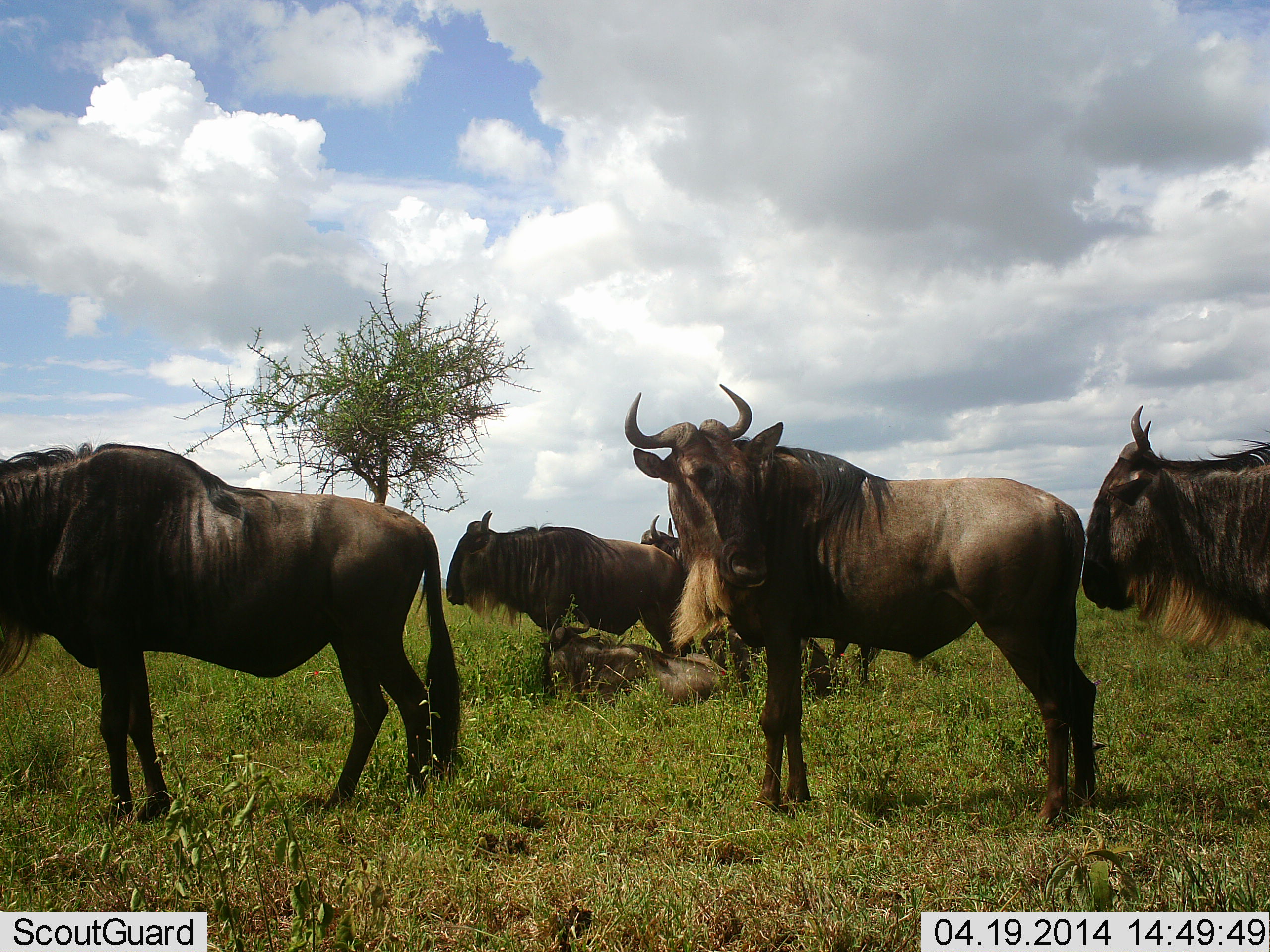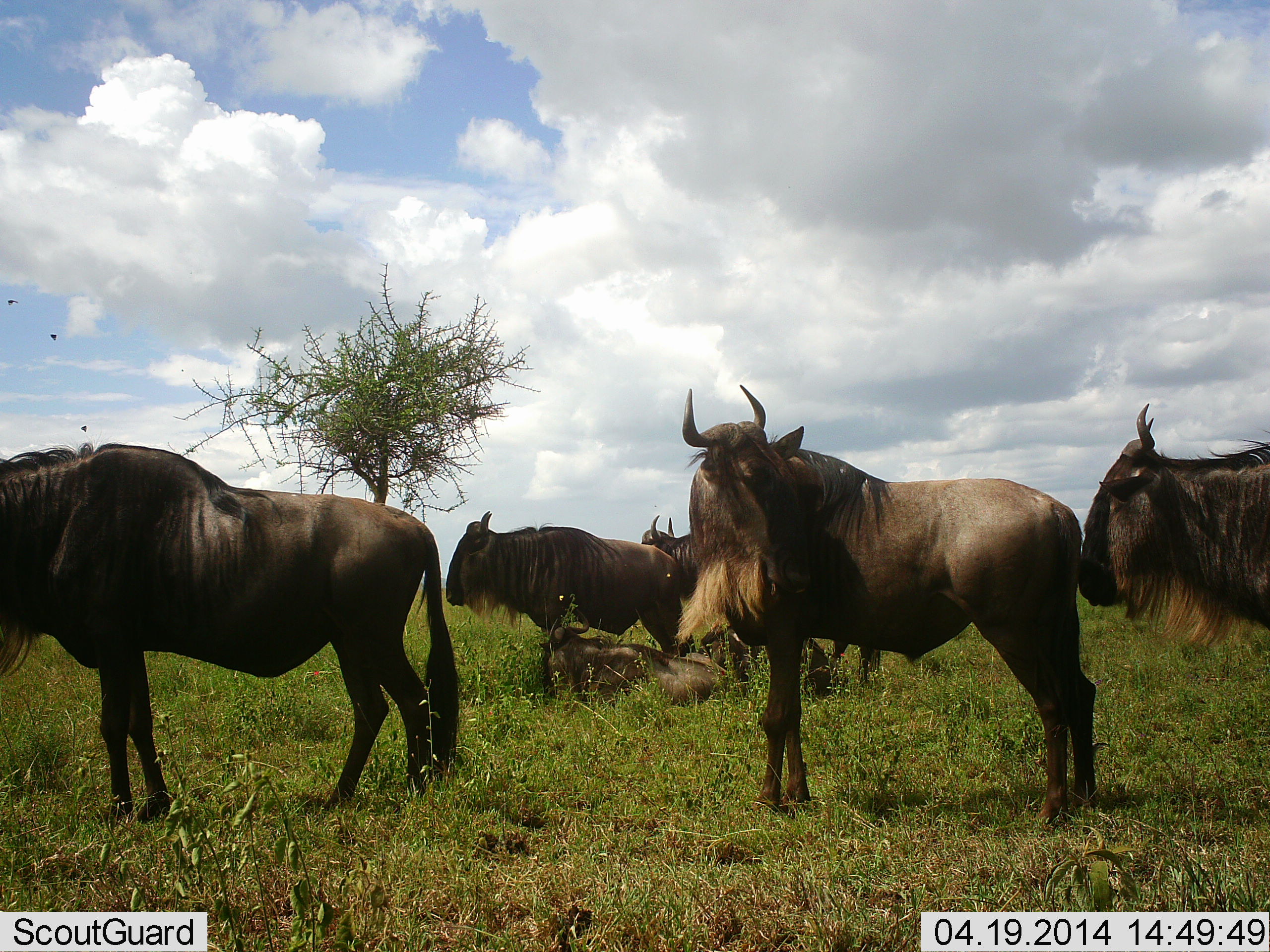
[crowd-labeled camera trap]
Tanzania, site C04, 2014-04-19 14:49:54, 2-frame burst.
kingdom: Animalia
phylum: Chordata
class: Mammalia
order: Artiodactyla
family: Bovidae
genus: Connochaetes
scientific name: Connochaetes taurinus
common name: blue wildebeest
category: wildebeest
Wildebeest (blue wildebeest) (Connochaetes taurinus), count 6. Behavior (volunteer vote fractions): standing 100%, resting 77%, moving 0%, interacting 15%. Young present (vote fraction): 15%. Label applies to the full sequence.